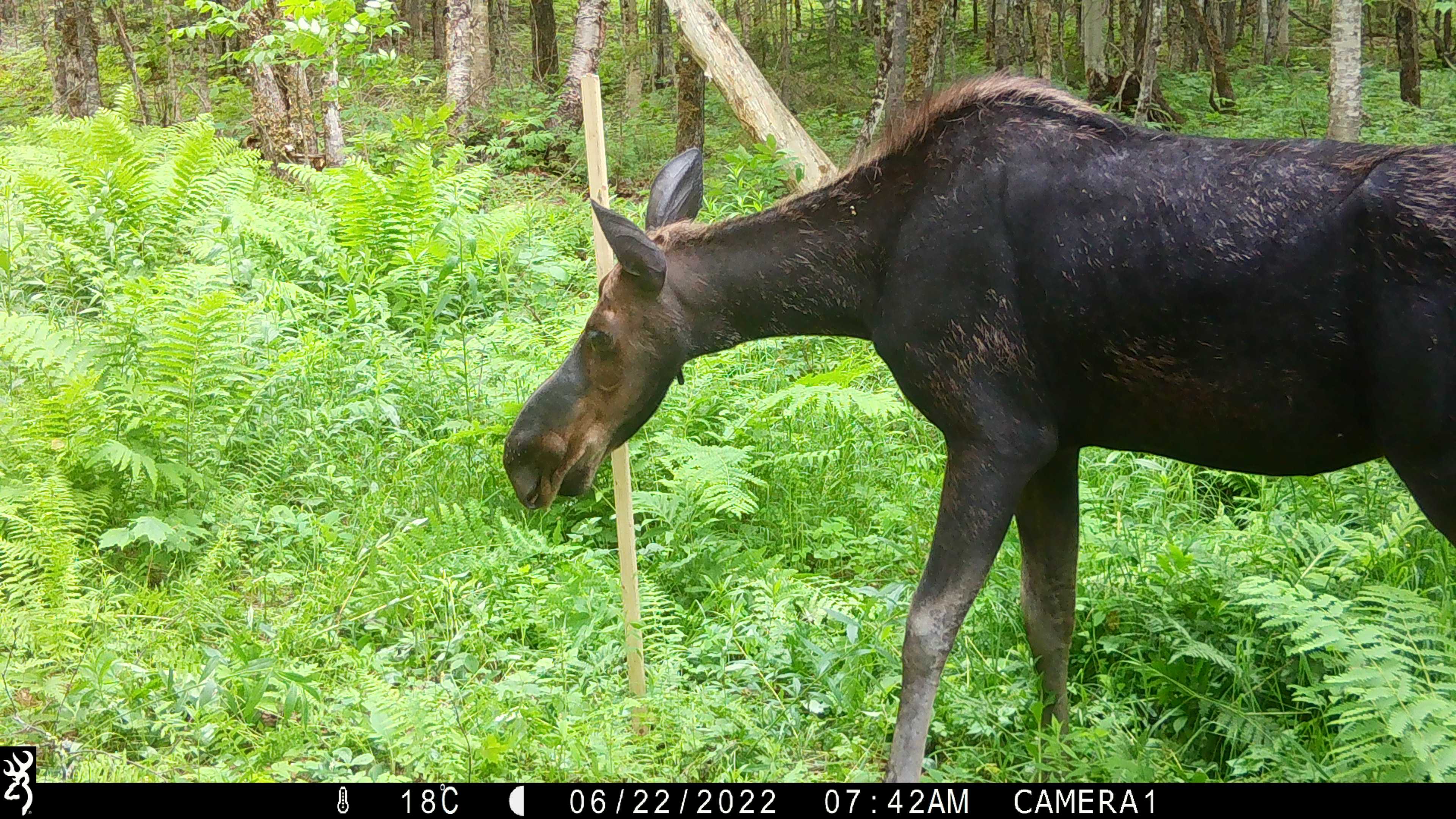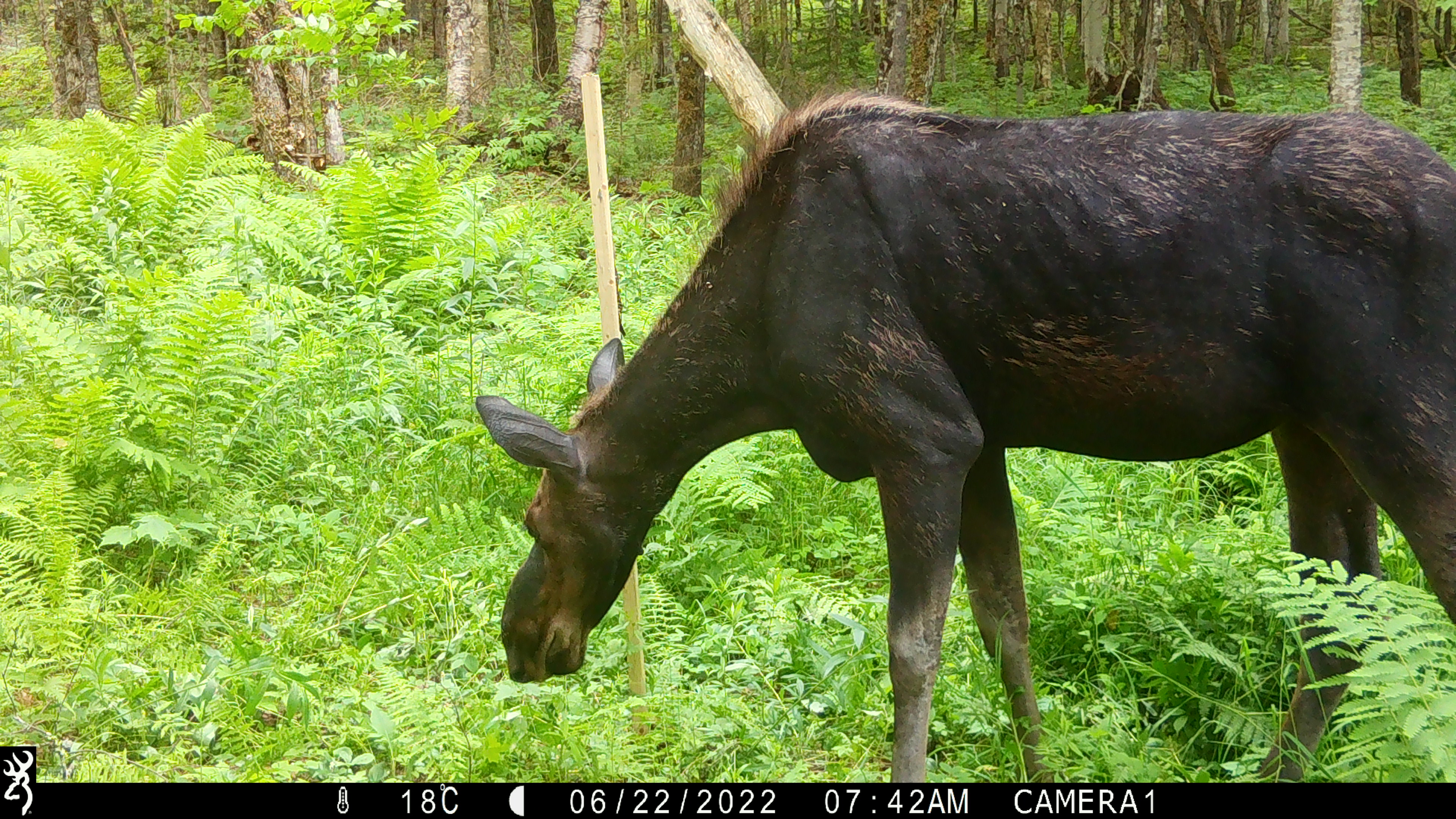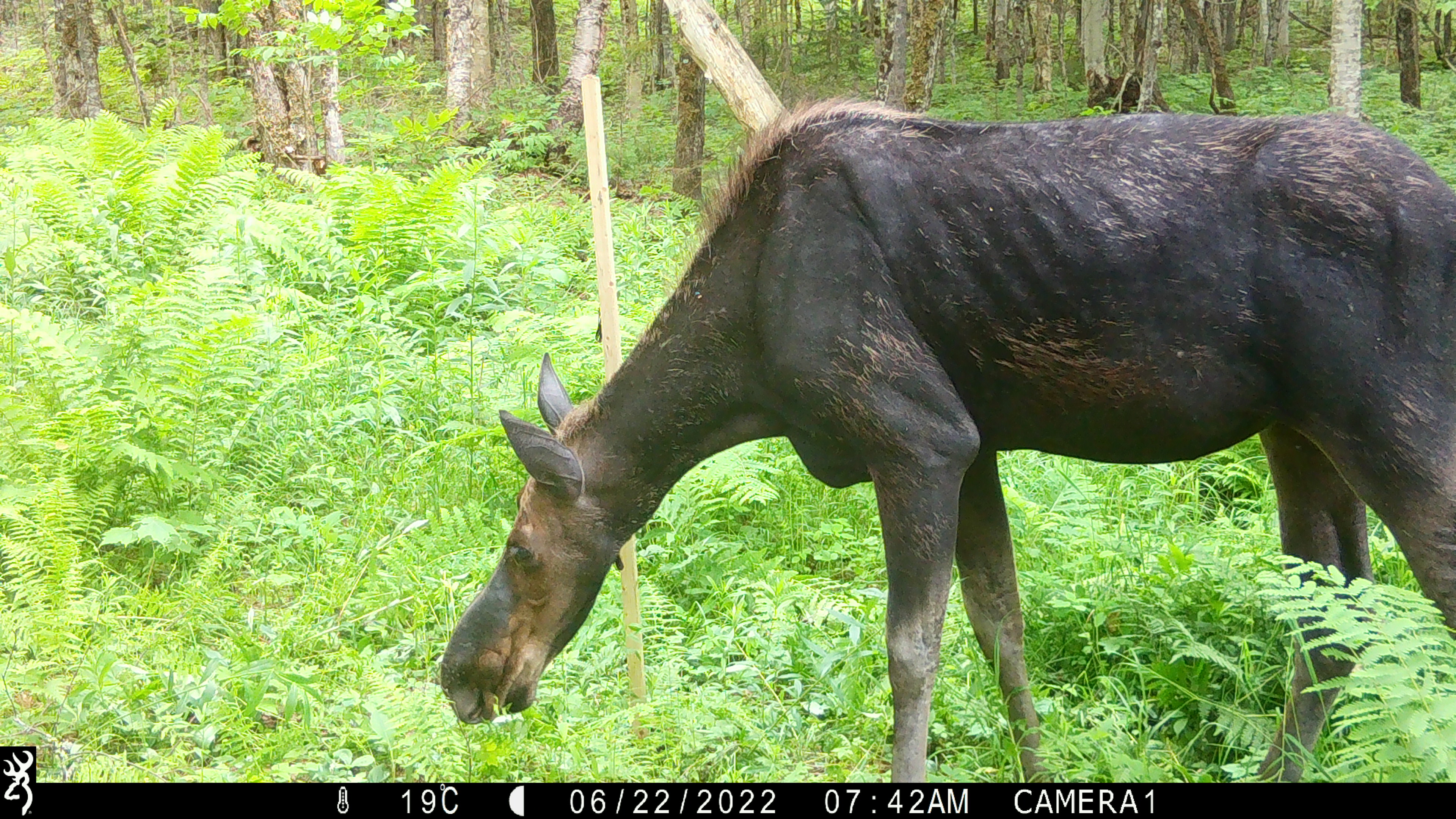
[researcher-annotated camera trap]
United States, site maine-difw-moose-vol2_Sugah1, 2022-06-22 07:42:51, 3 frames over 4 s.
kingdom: Animalia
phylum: Chordata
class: Mammalia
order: Artiodactyla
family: Cervidae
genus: Alces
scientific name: Alces alces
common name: moose